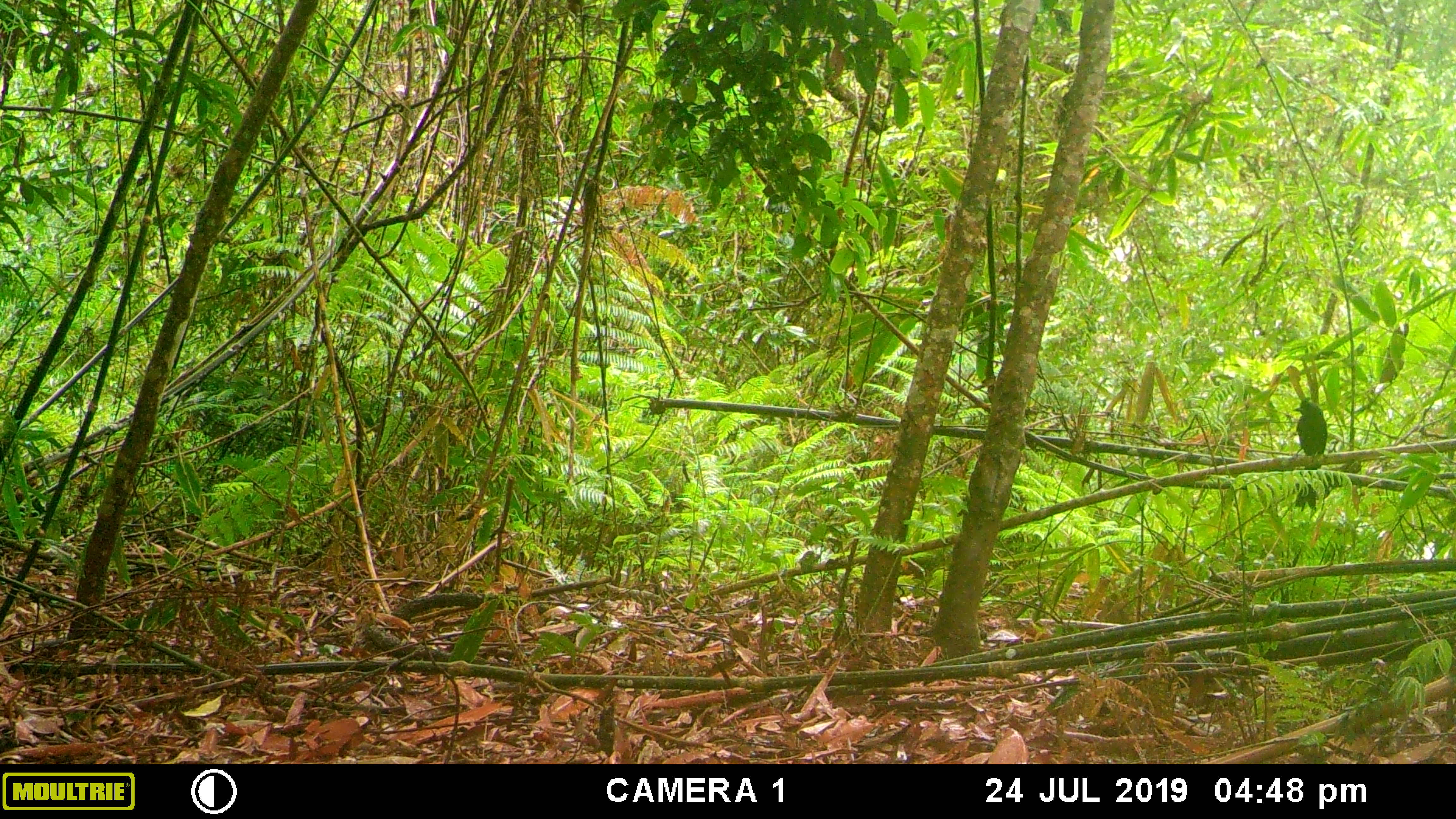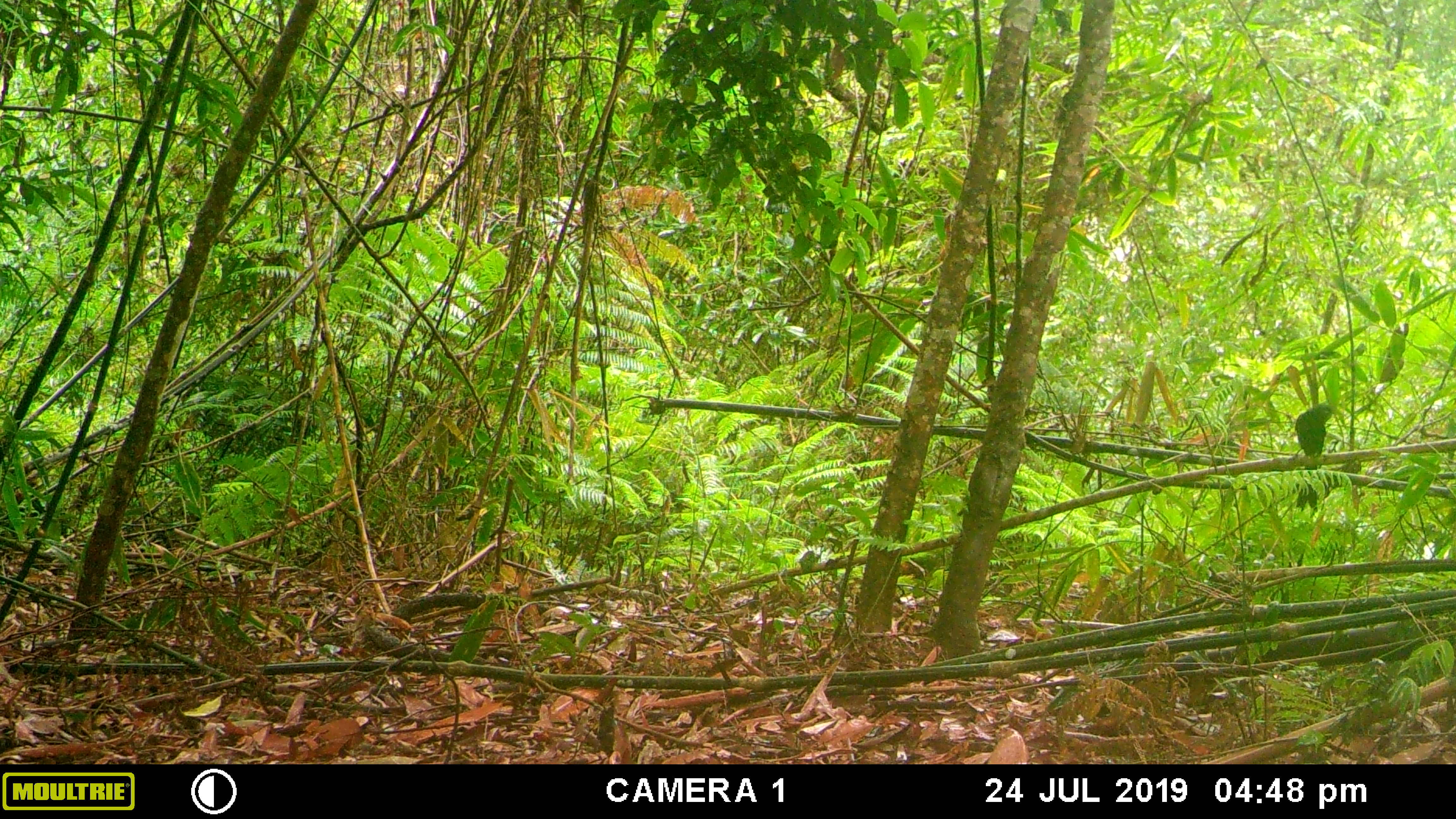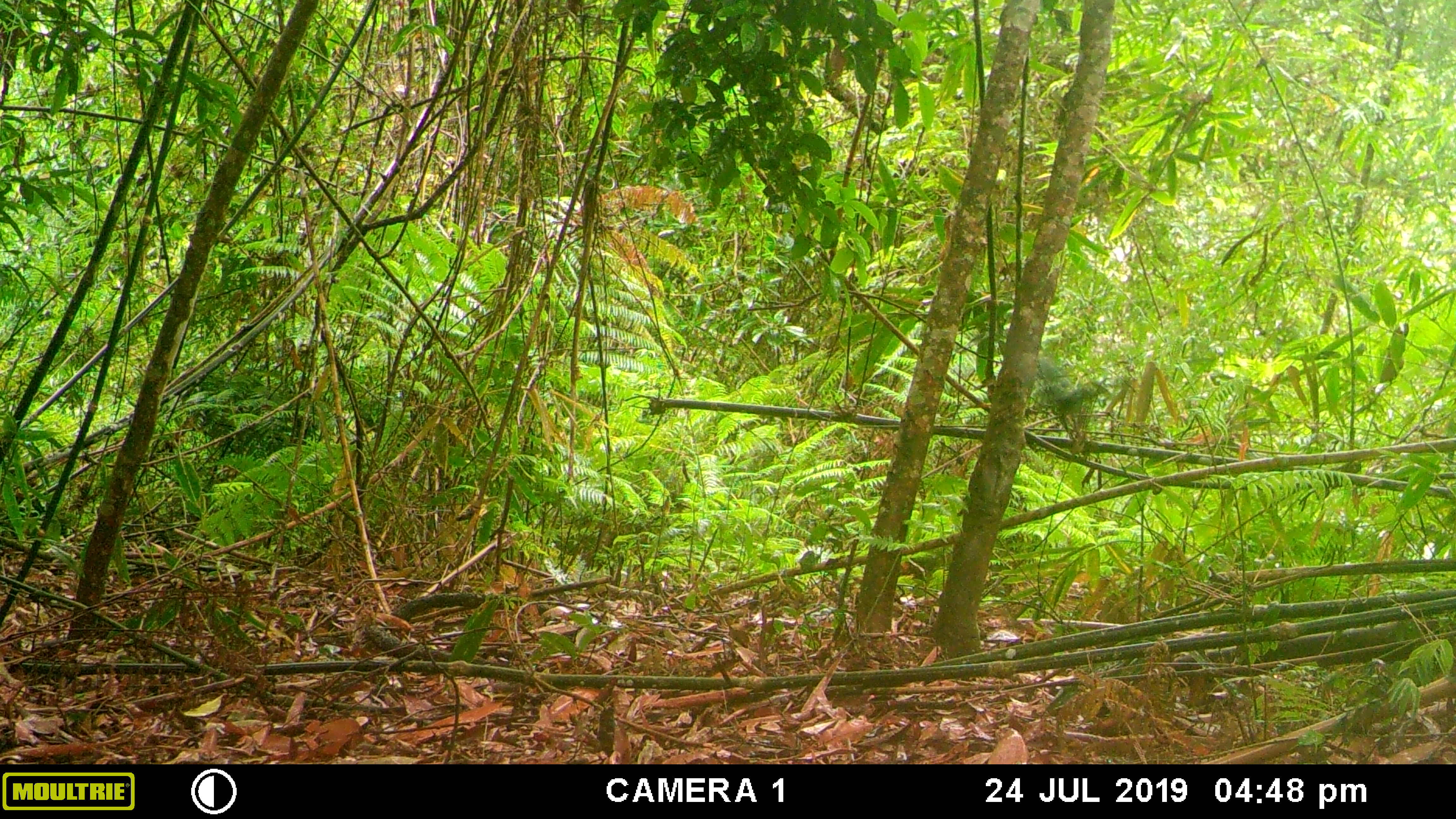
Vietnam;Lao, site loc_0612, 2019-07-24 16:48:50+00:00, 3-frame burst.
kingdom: Animalia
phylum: Chordata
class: Aves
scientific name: Aves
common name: bird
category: unidentified bird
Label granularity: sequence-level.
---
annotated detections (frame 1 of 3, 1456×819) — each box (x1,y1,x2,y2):
unidentified bird: (1293,400,1328,511)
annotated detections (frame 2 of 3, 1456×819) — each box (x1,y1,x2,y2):
unidentified bird: (1295,404,1337,512)